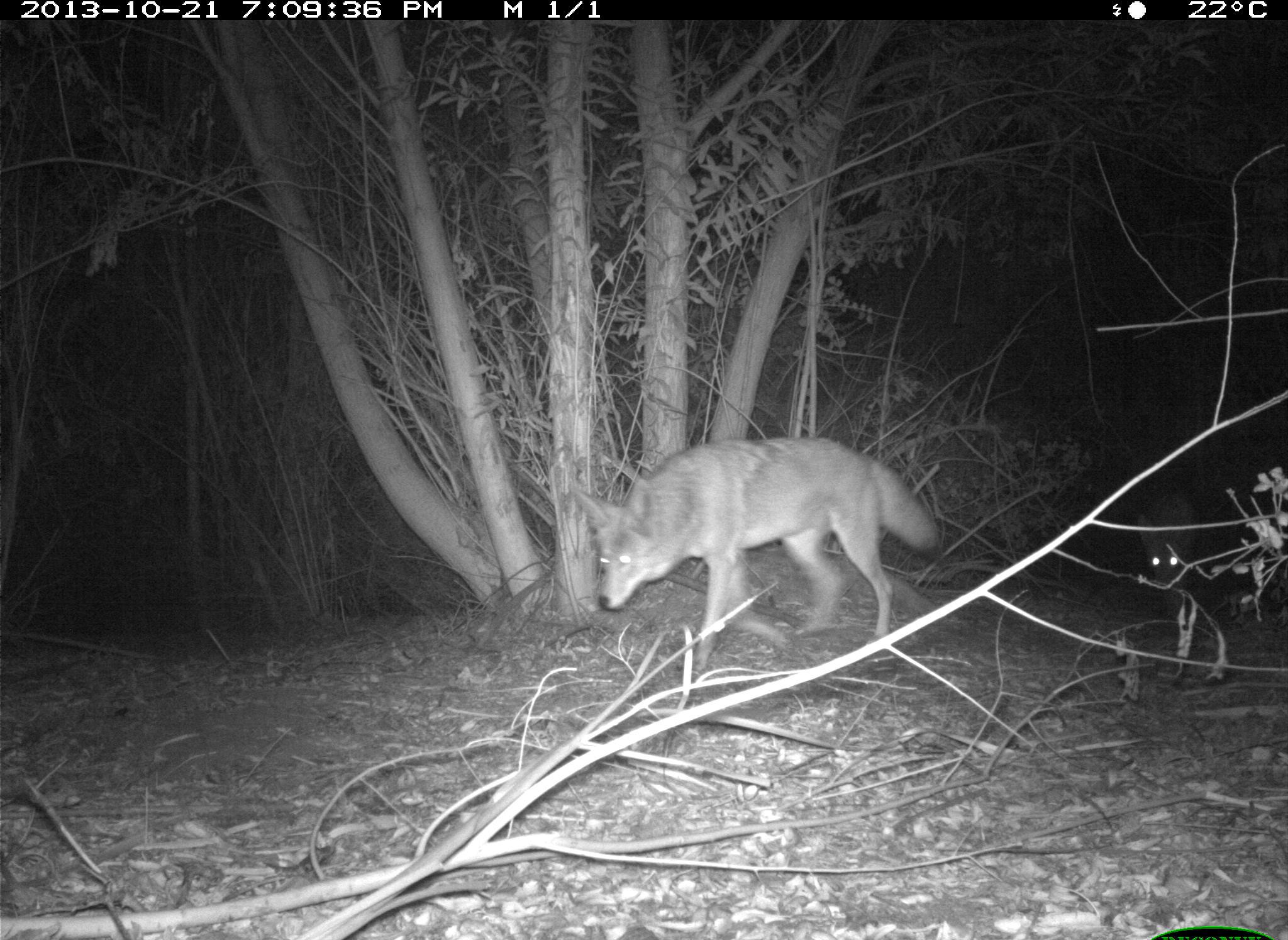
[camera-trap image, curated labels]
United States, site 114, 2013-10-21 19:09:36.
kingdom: Animalia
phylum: Chordata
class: Mammalia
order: Carnivora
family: Canidae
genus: Canis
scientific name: Canis latrans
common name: coyote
Coyote (Canis latrans).